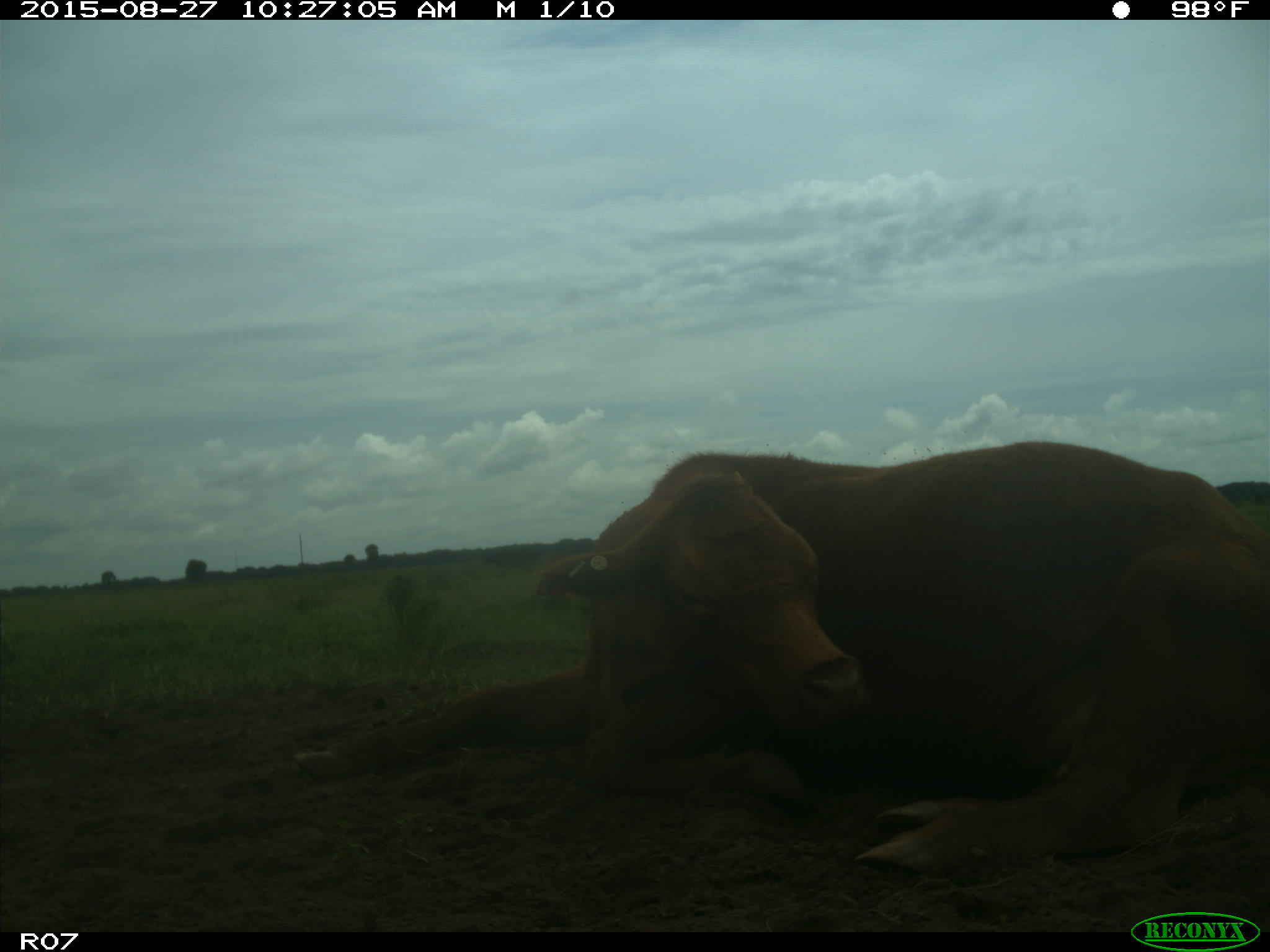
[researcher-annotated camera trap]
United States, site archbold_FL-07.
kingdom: Animalia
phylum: Chordata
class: Mammalia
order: Artiodactyla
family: Bovidae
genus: Bos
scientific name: Bos taurus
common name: domestic cow